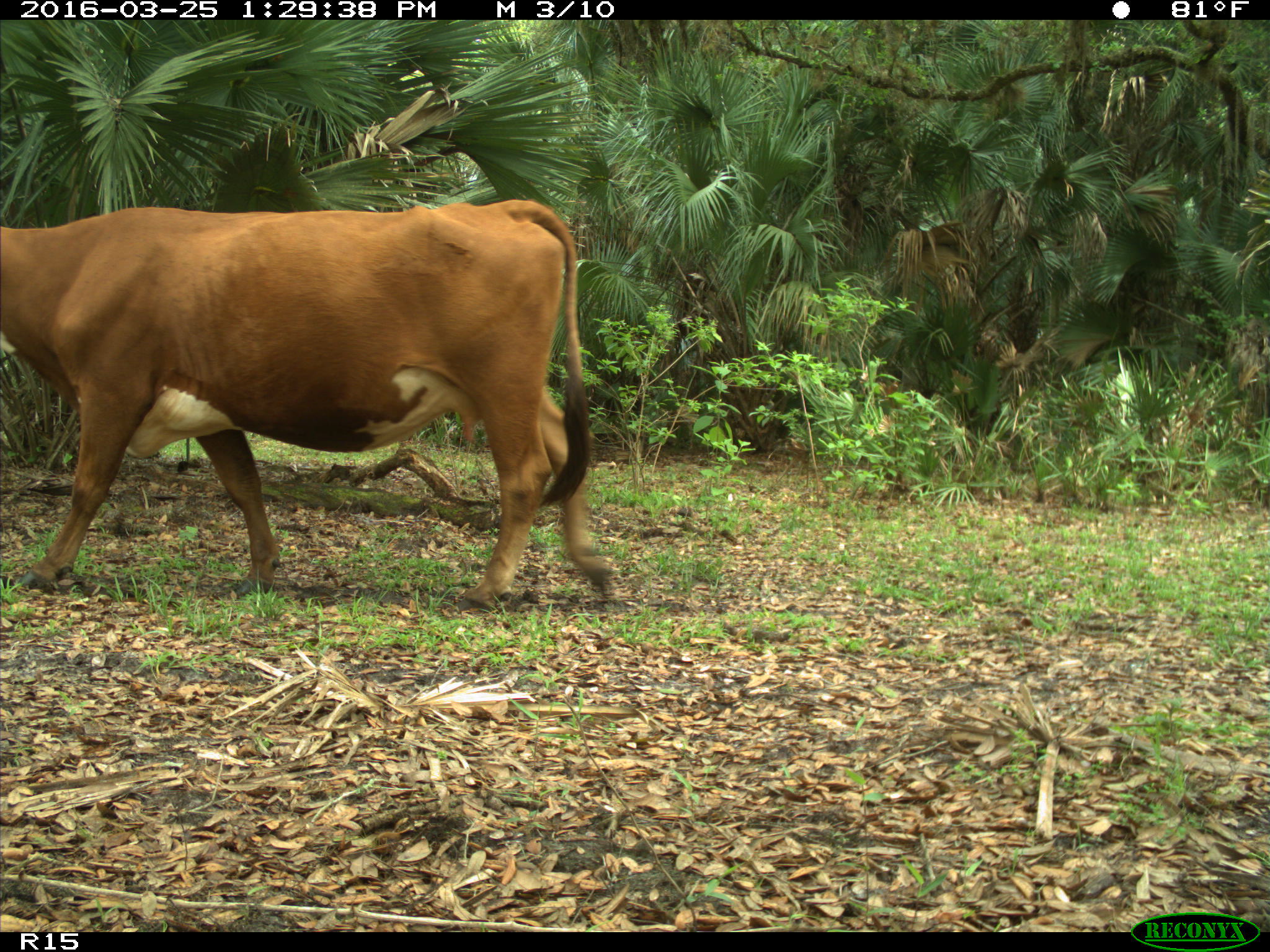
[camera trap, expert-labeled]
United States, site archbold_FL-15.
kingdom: Animalia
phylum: Chordata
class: Mammalia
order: Artiodactyla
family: Bovidae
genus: Bos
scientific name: Bos taurus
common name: domestic cow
Bos taurus (domestic cow).